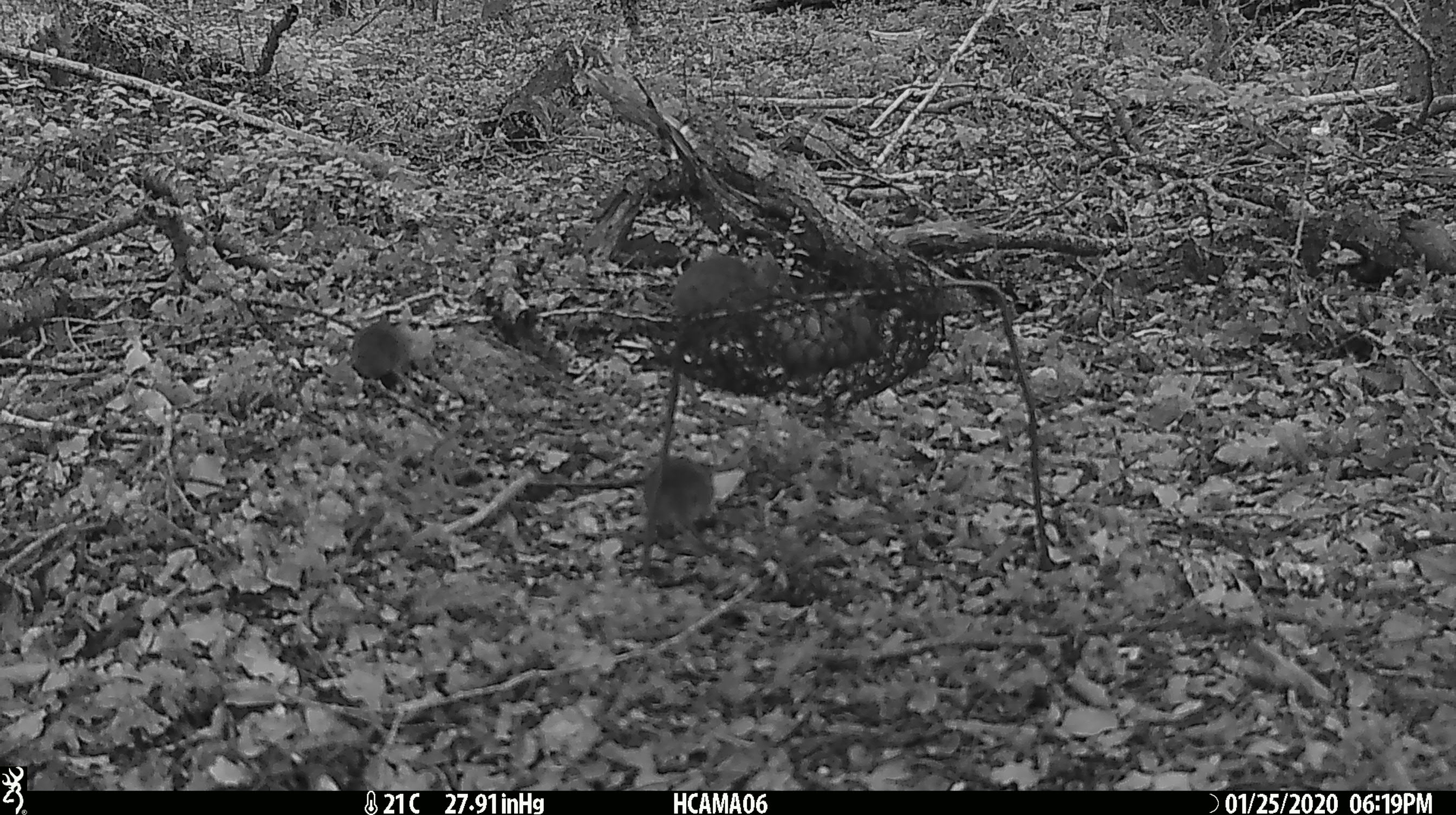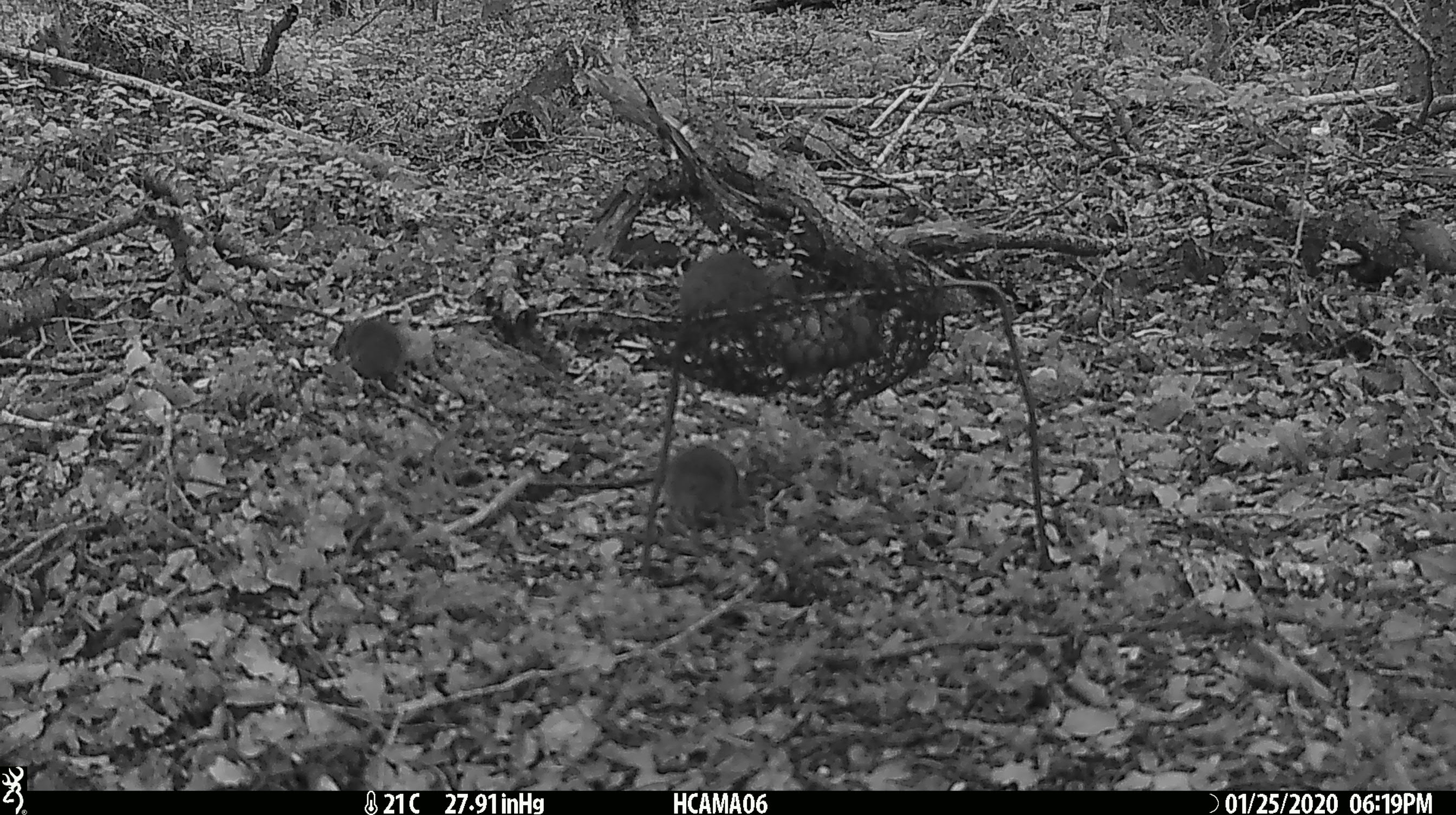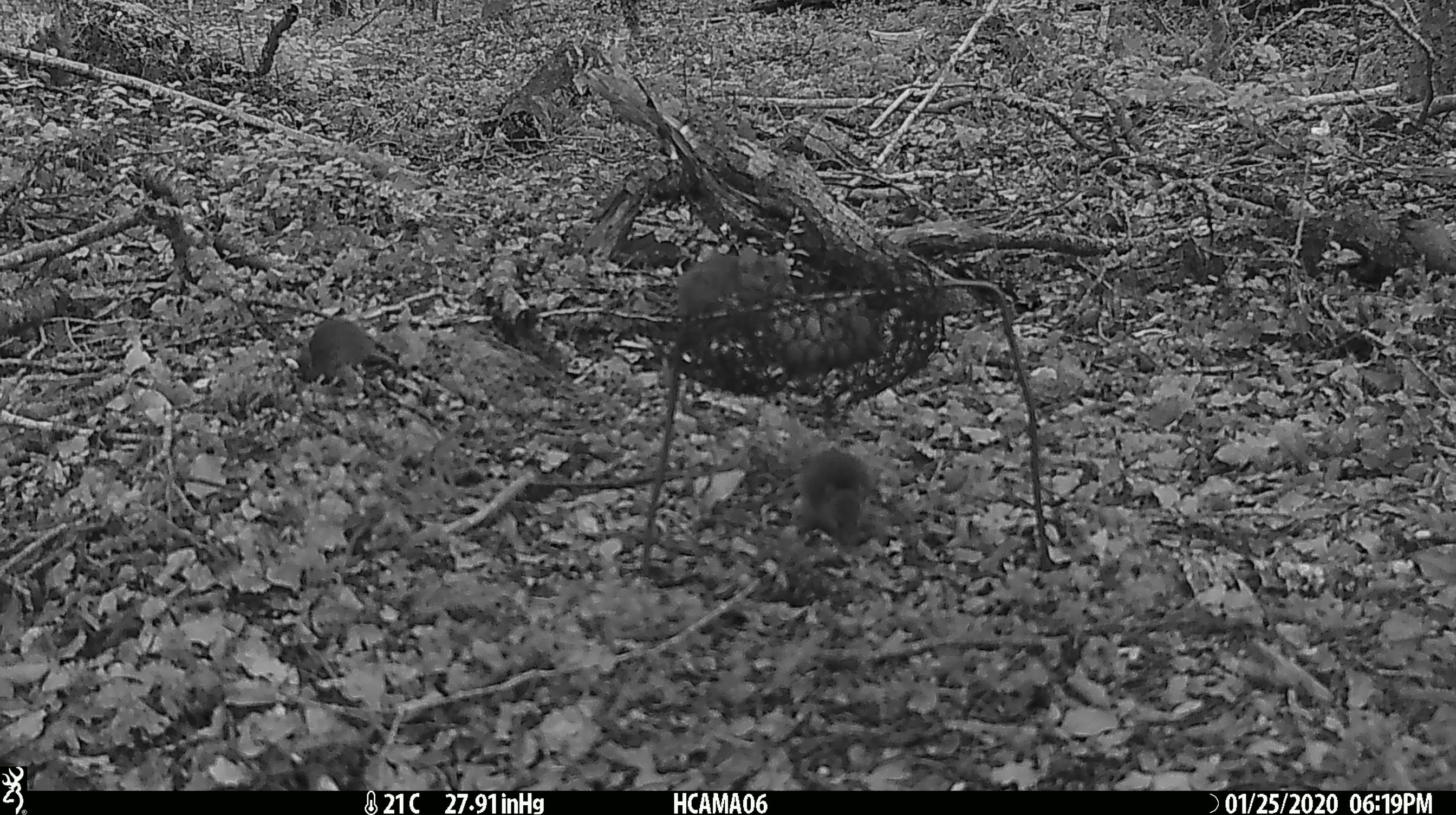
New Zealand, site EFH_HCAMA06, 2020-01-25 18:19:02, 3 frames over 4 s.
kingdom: Animalia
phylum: Chordata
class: Mammalia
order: Rodentia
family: Muridae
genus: Mus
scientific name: Mus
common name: mouse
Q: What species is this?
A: Mouse (Mus).